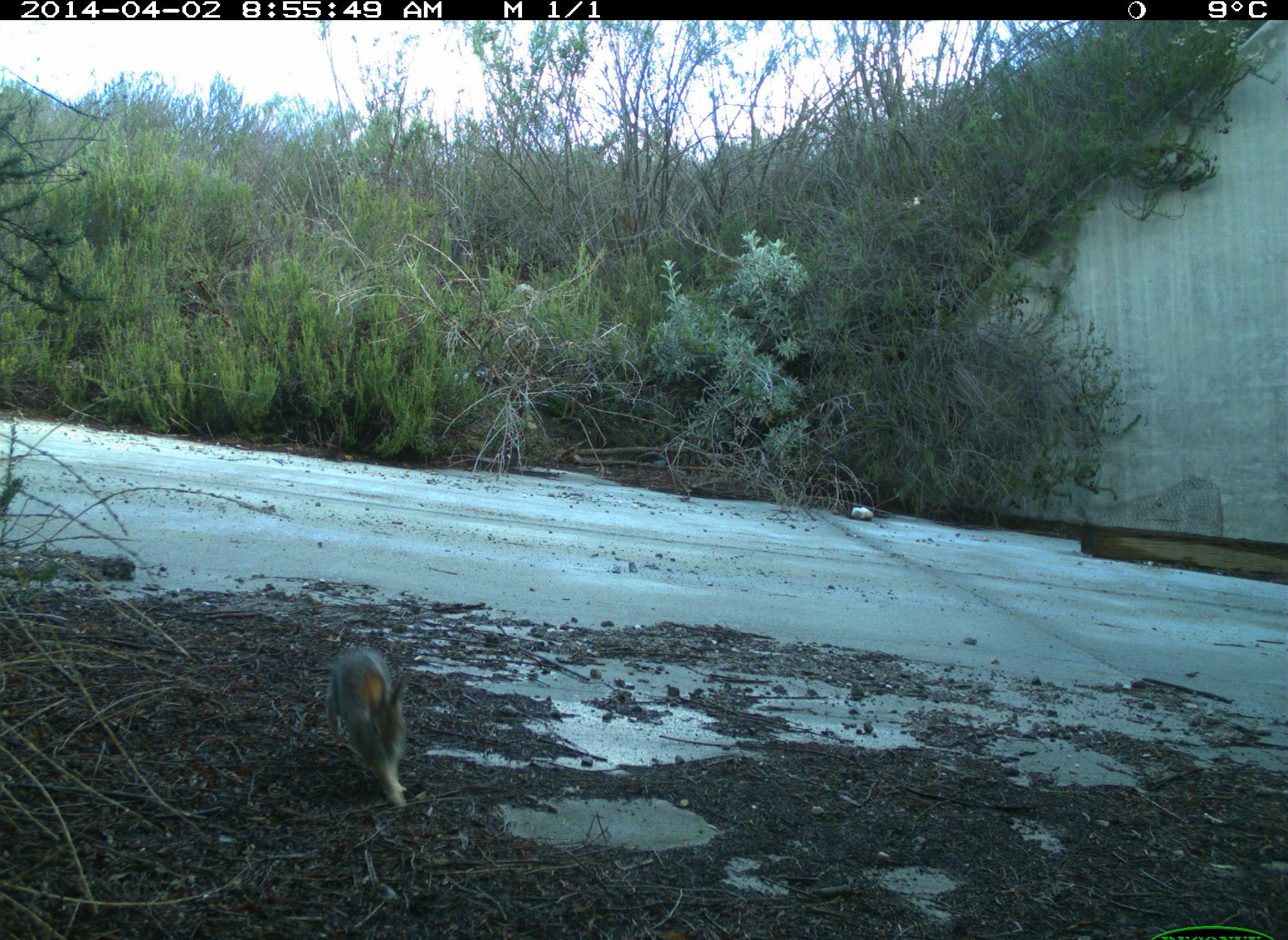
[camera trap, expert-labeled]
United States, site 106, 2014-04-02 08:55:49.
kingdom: Animalia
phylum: Chordata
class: Mammalia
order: Lagomorpha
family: Leporidae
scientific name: Leporidae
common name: rabbits and hares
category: rabbit